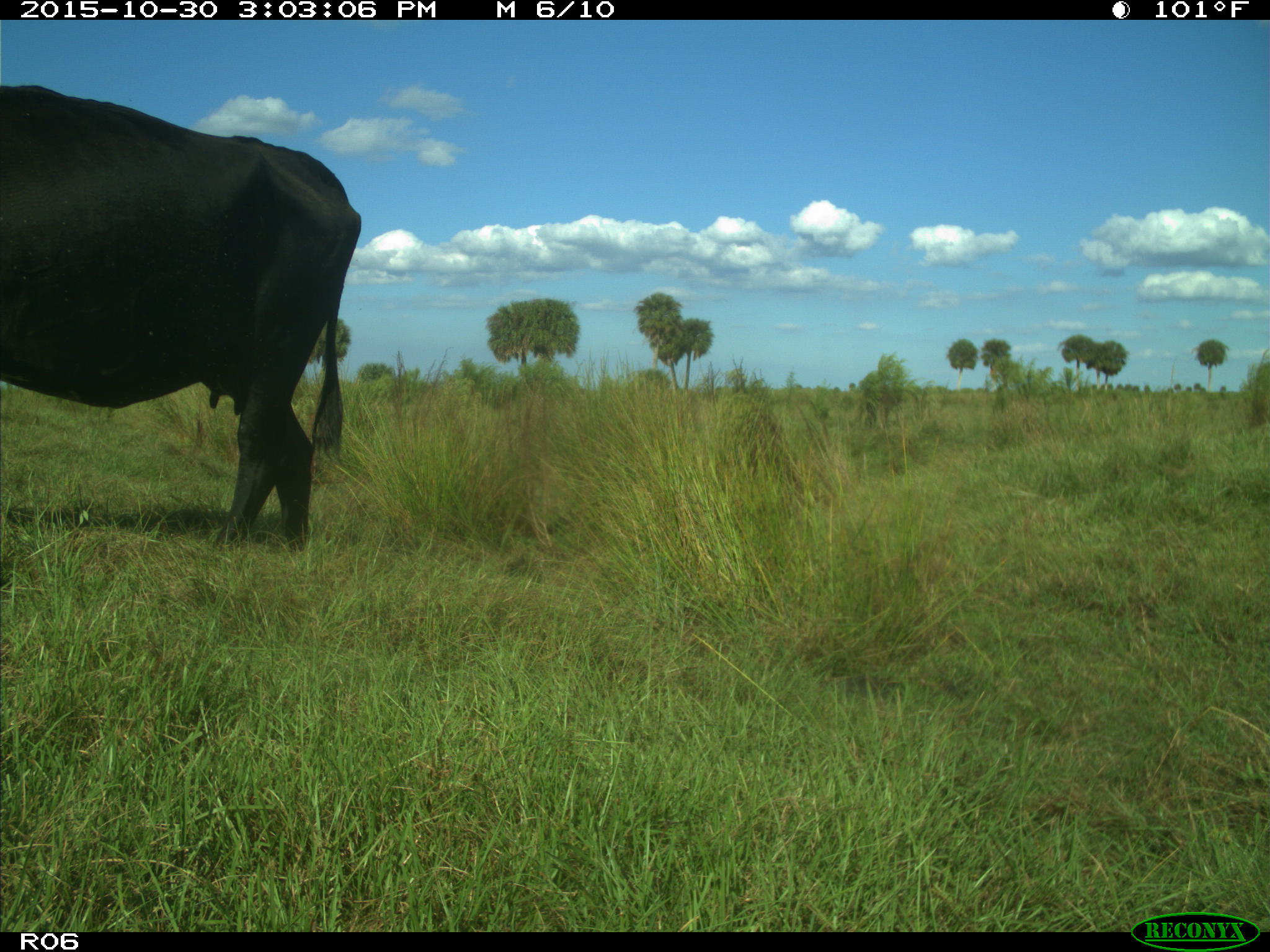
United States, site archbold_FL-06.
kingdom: Animalia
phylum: Chordata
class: Mammalia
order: Artiodactyla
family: Bovidae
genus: Bos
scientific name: Bos taurus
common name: domestic cow